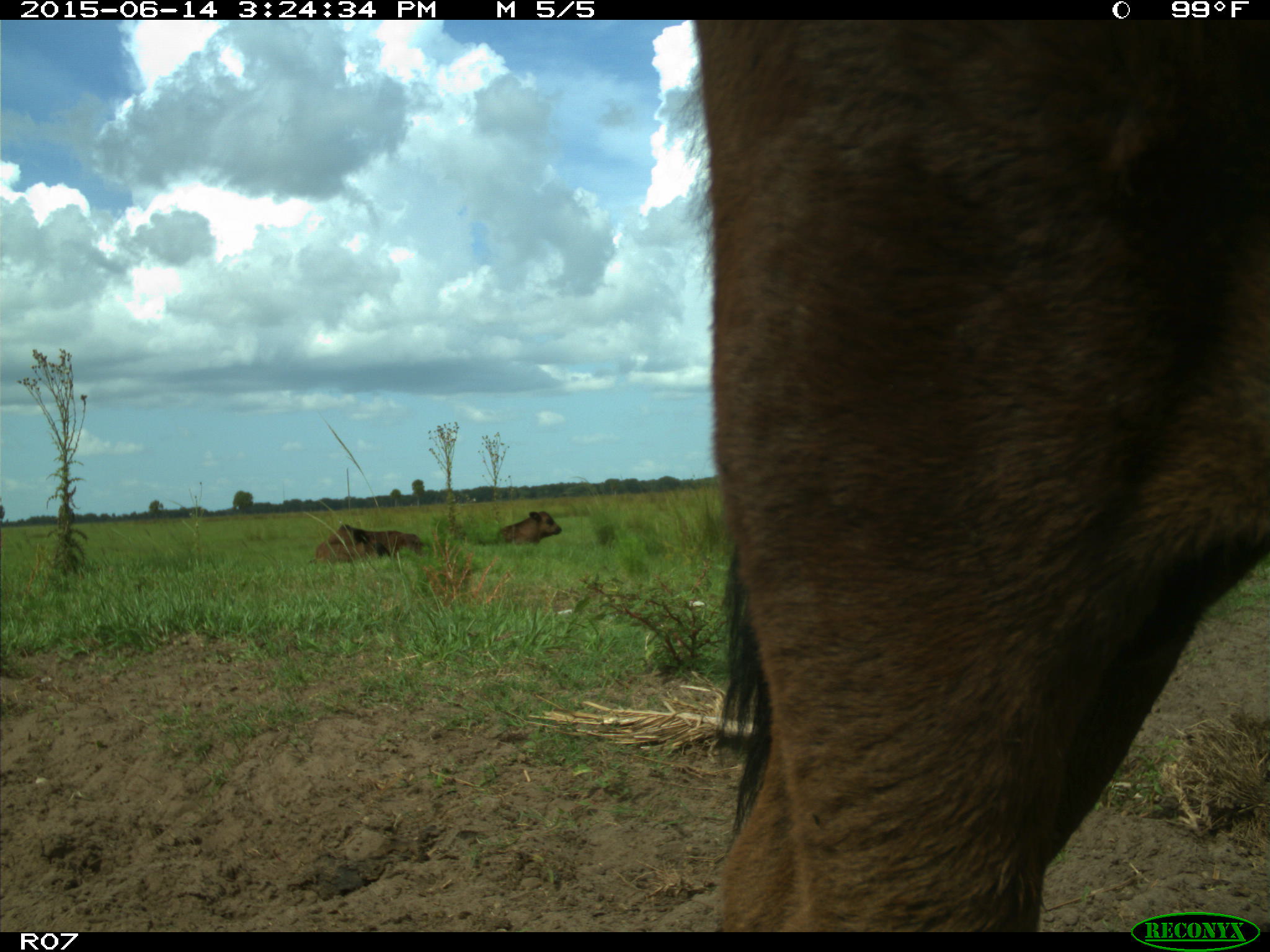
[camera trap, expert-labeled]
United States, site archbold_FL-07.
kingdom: Animalia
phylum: Chordata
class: Mammalia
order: Artiodactyla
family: Bovidae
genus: Bos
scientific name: Bos taurus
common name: domestic cow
Bos taurus (domestic cow).